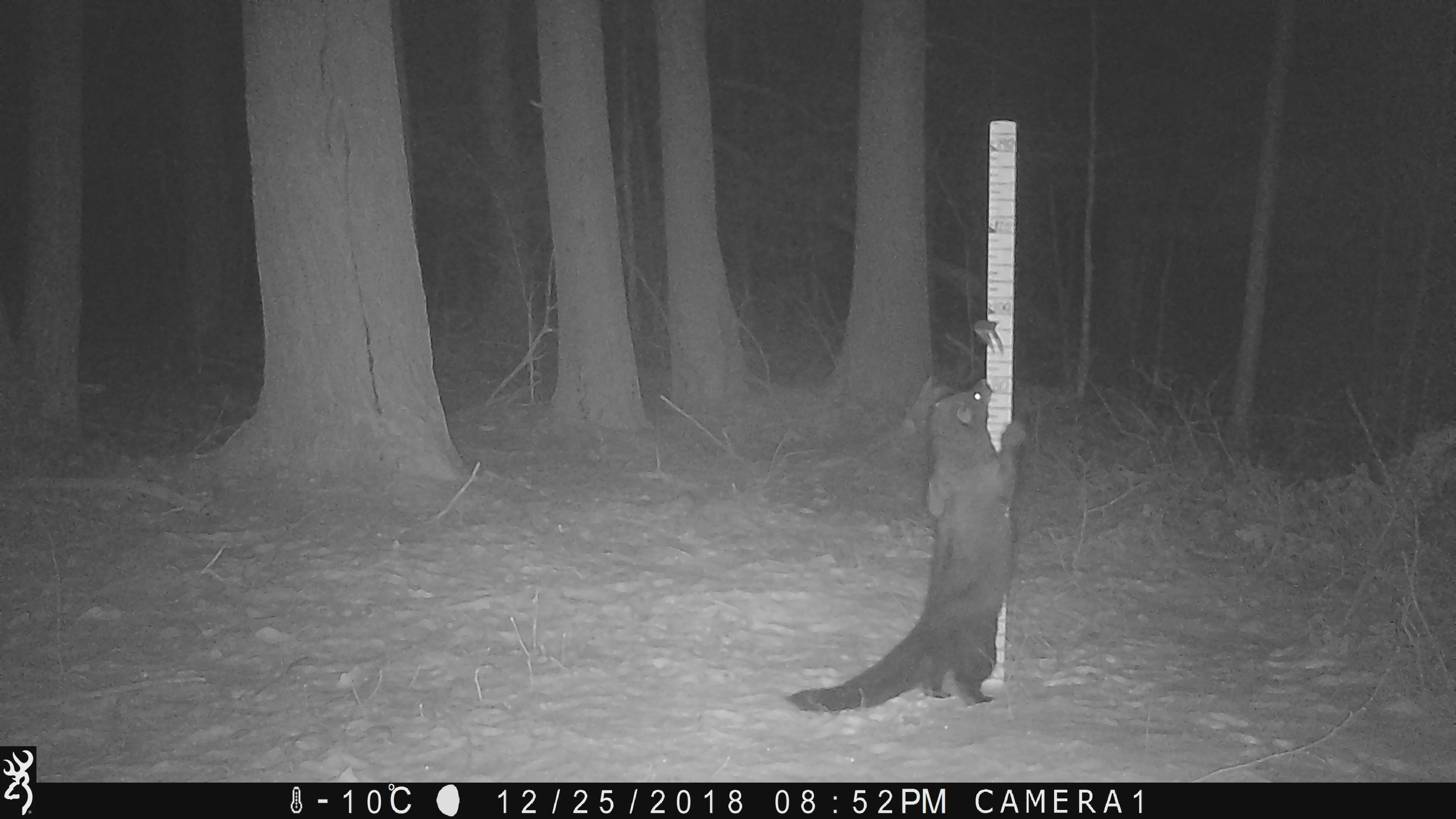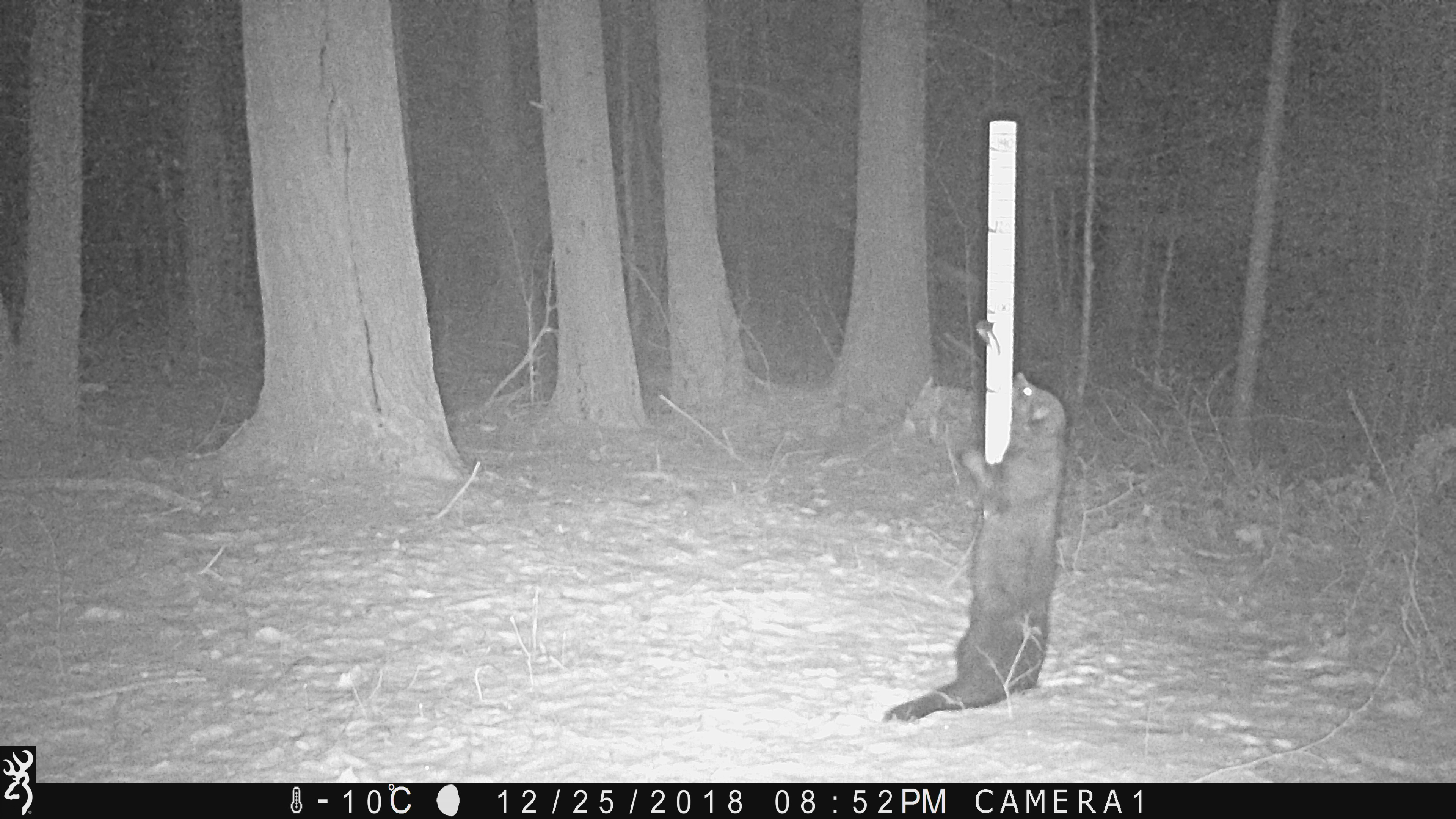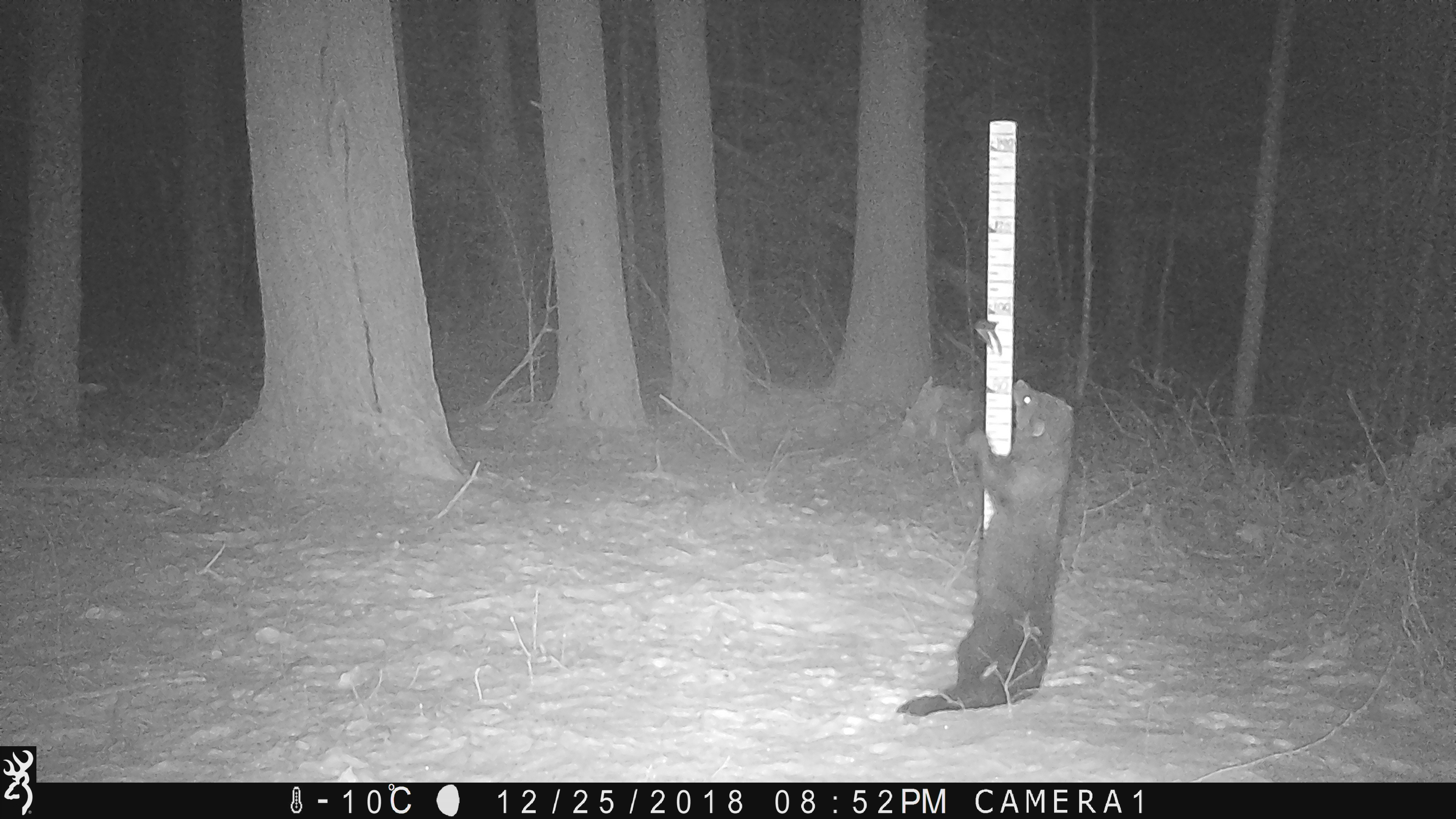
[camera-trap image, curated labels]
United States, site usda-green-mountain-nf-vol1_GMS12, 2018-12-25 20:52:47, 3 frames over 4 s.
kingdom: Animalia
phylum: Chordata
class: Mammalia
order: Carnivora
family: Mustelidae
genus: Pekania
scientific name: Pekania pennanti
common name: fisher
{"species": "fisher (Pekania pennanti)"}